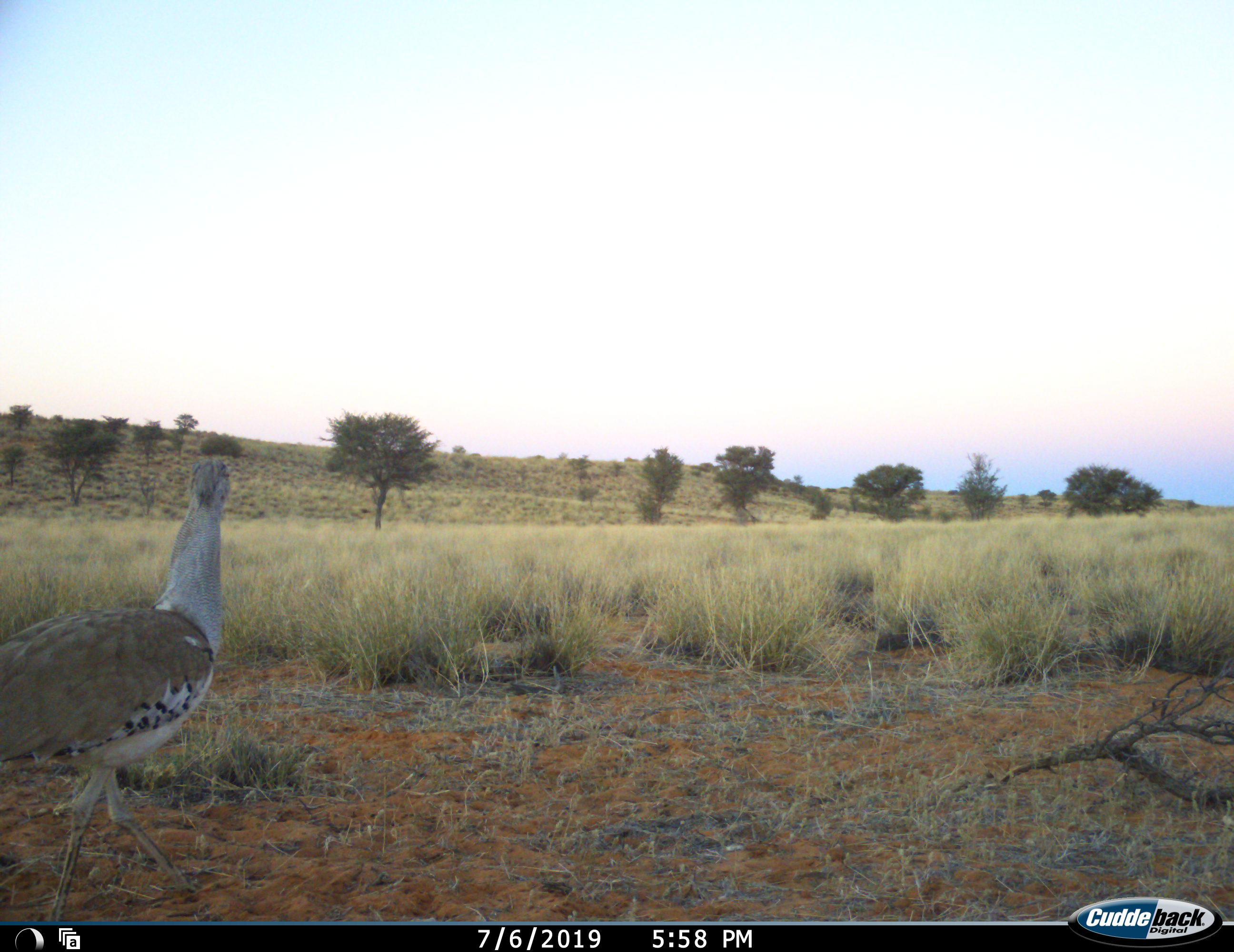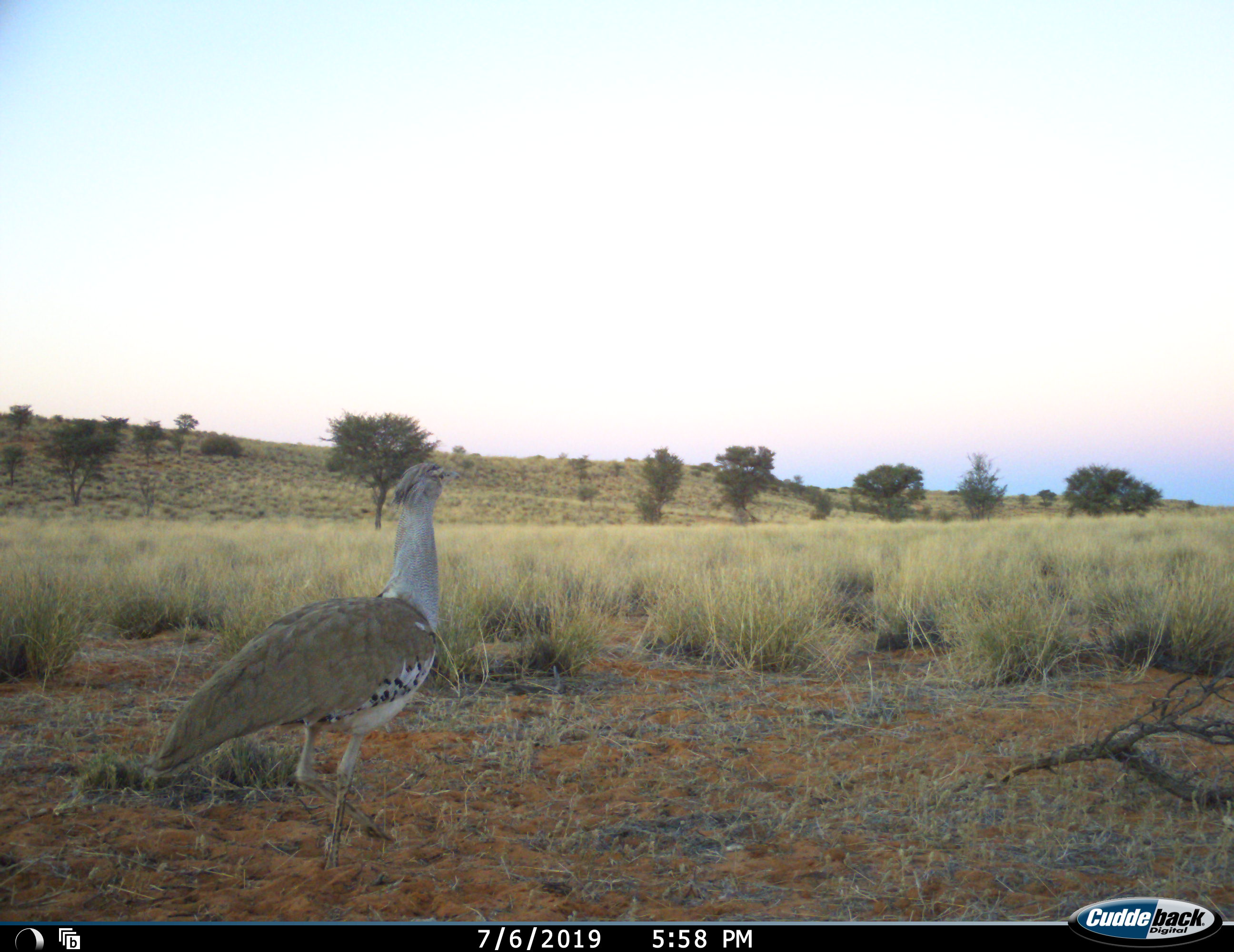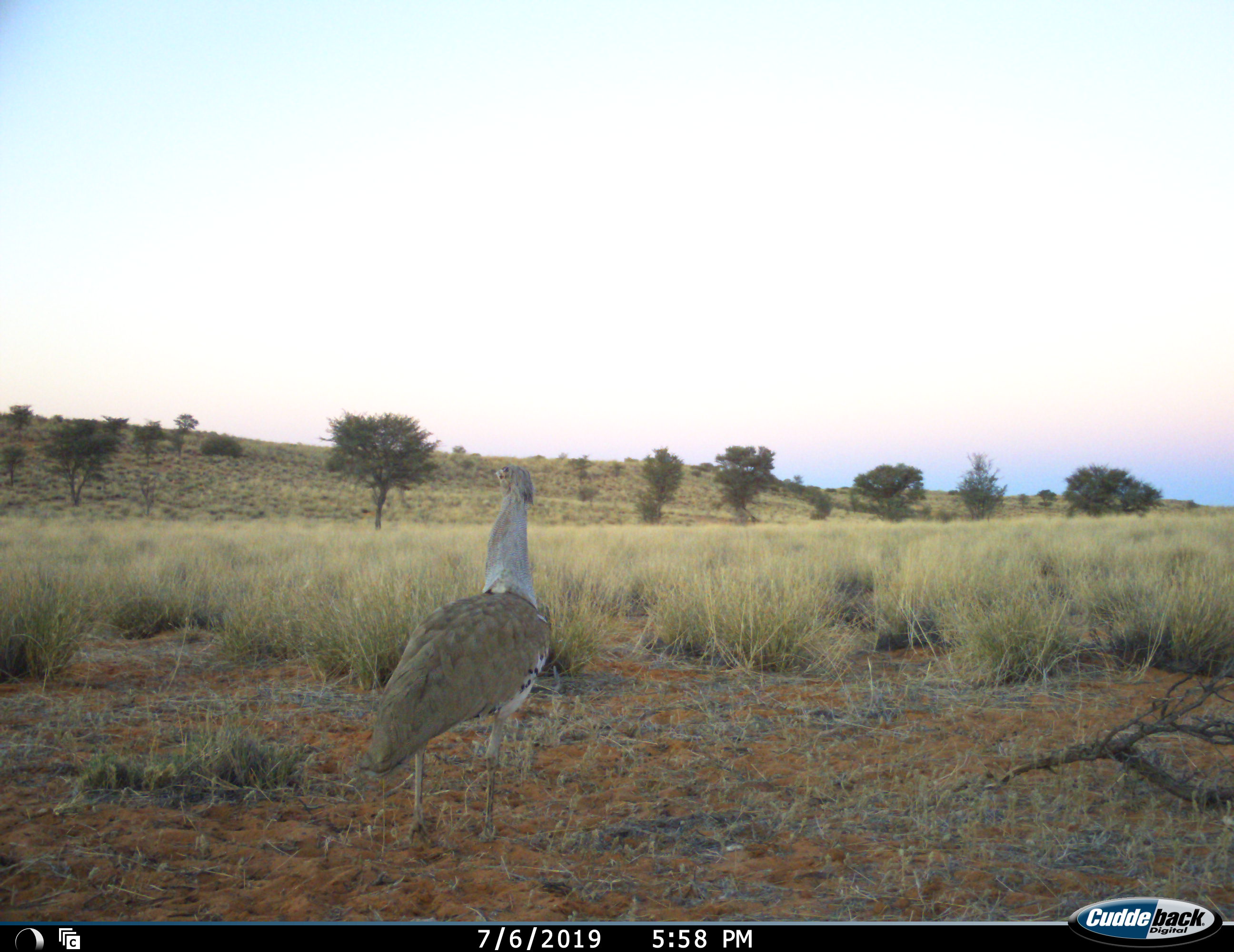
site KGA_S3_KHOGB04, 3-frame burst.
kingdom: Animalia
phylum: Chordata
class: Aves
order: Otidiformes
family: Otididae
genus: Ardeotis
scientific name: Ardeotis kori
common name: kori bustard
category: bustardkori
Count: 1.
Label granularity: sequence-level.